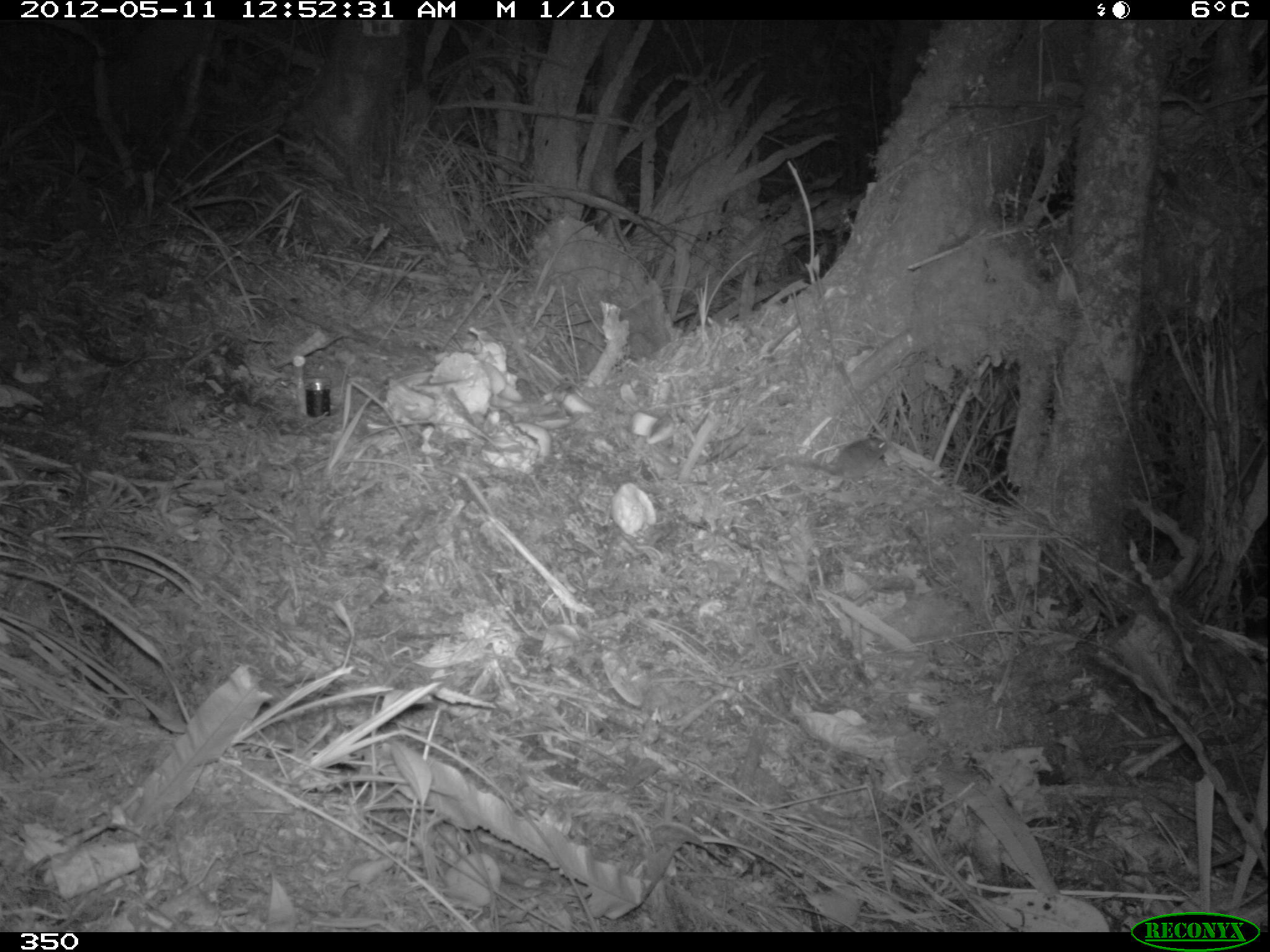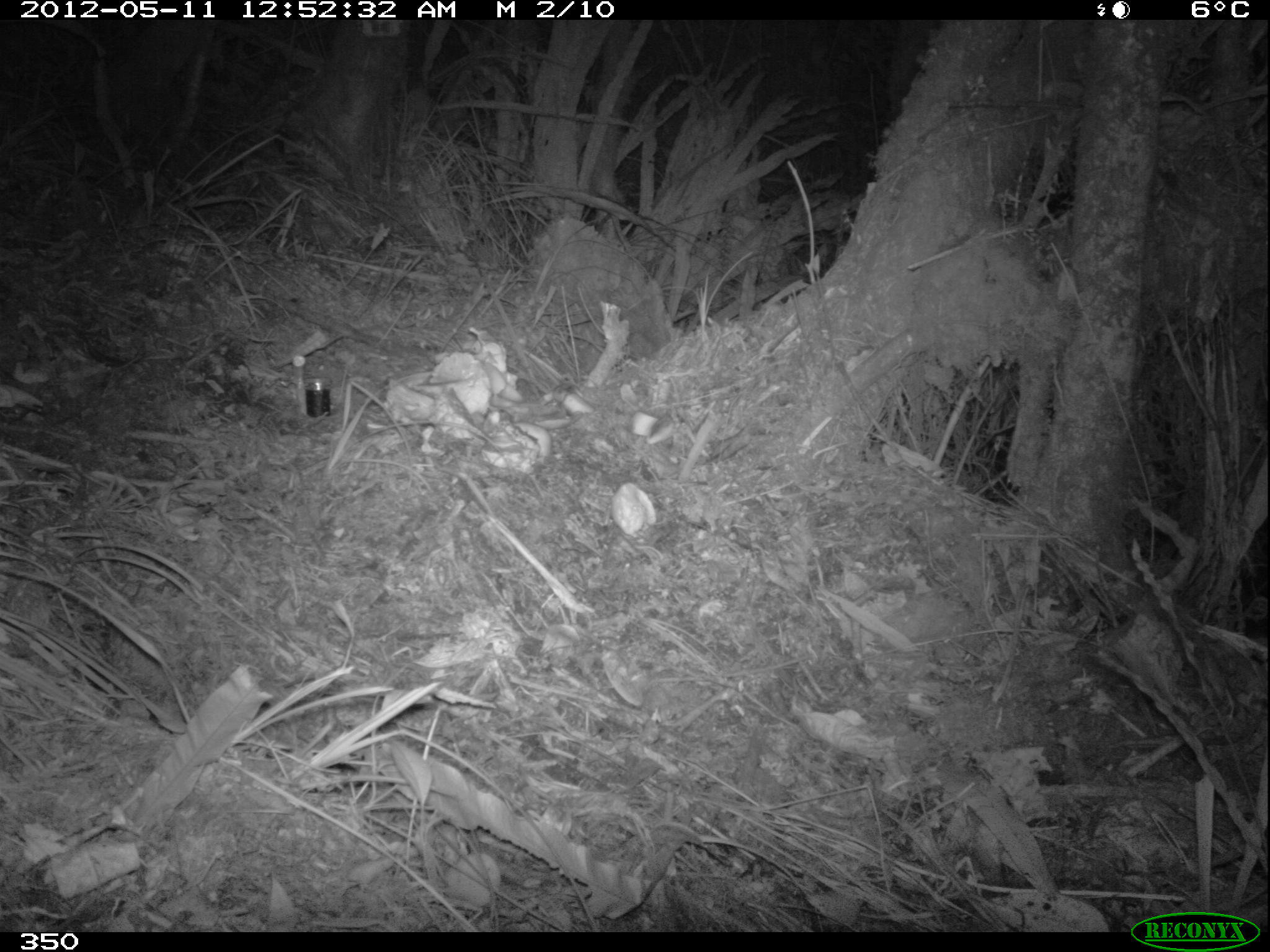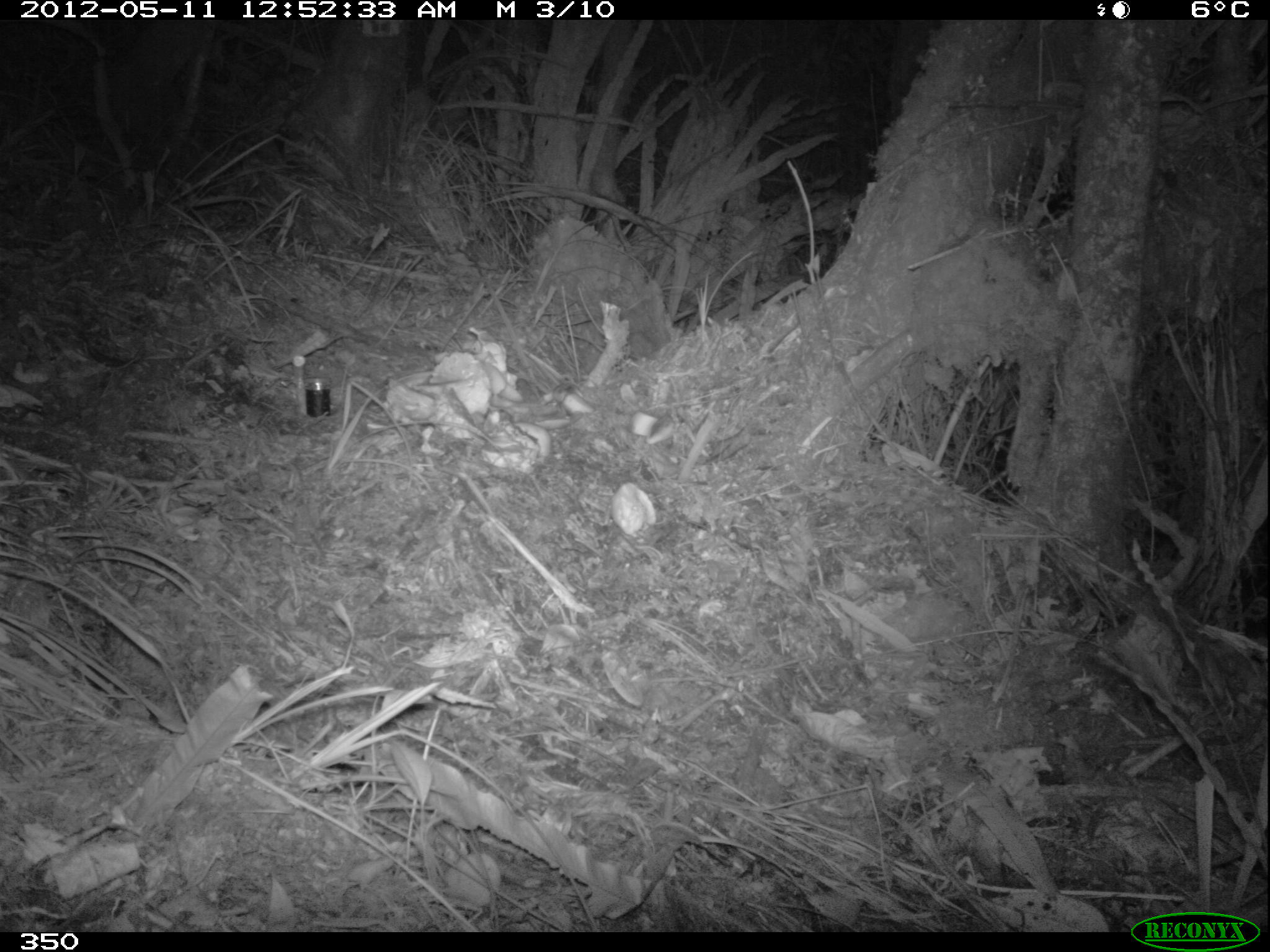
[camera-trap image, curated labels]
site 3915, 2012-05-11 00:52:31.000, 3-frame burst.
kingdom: Animalia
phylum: Chordata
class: Mammalia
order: Rodentia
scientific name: Rodentia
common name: rodents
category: unknown rodent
Unknown rodent (rodents) (Rodentia).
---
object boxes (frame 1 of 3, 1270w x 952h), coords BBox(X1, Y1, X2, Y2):
unknown rodent: BBox(780, 432, 888, 480)